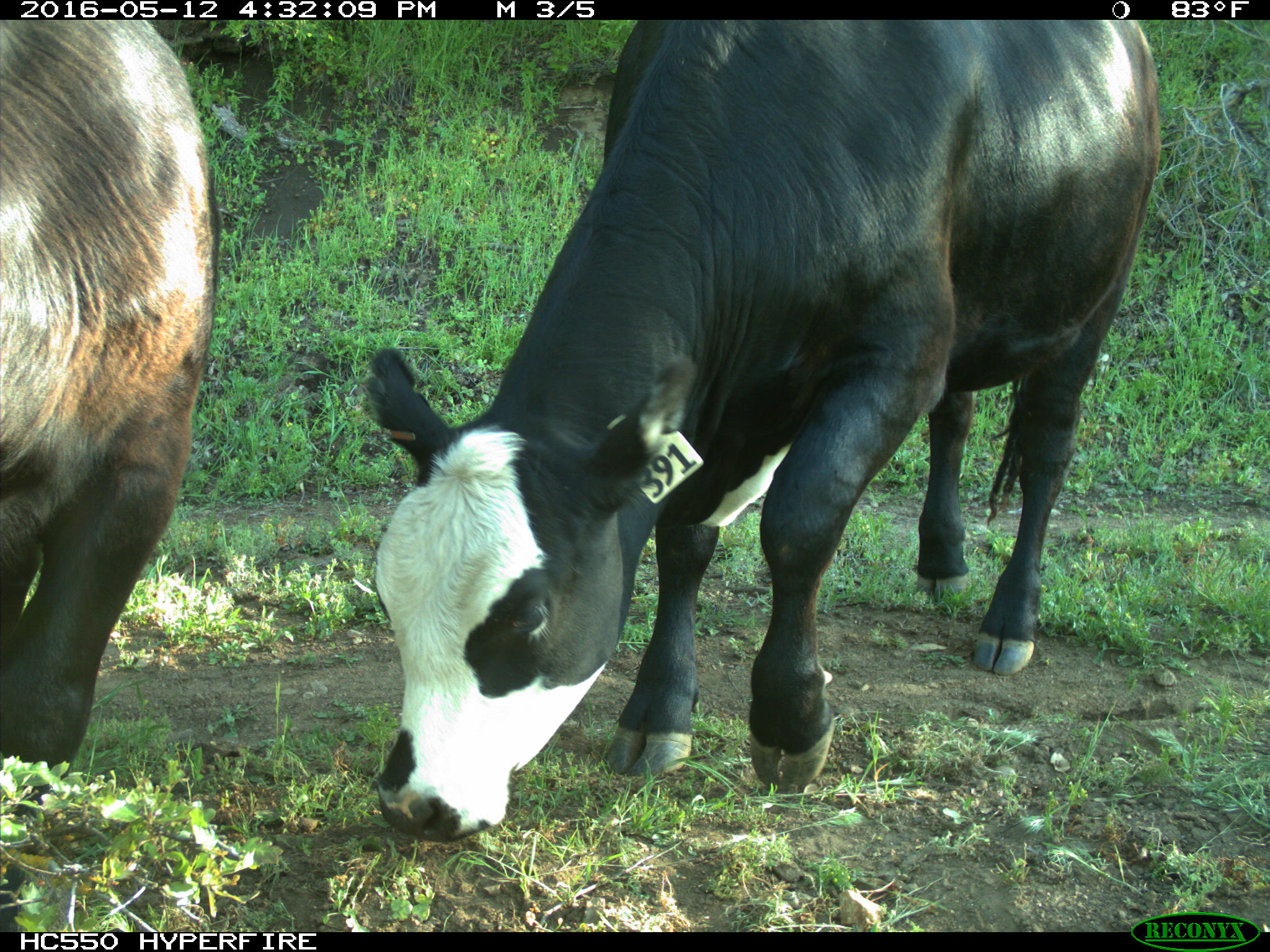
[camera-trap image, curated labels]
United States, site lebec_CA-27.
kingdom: Animalia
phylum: Chordata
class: Mammalia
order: Artiodactyla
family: Bovidae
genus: Bos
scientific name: Bos taurus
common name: domestic cow